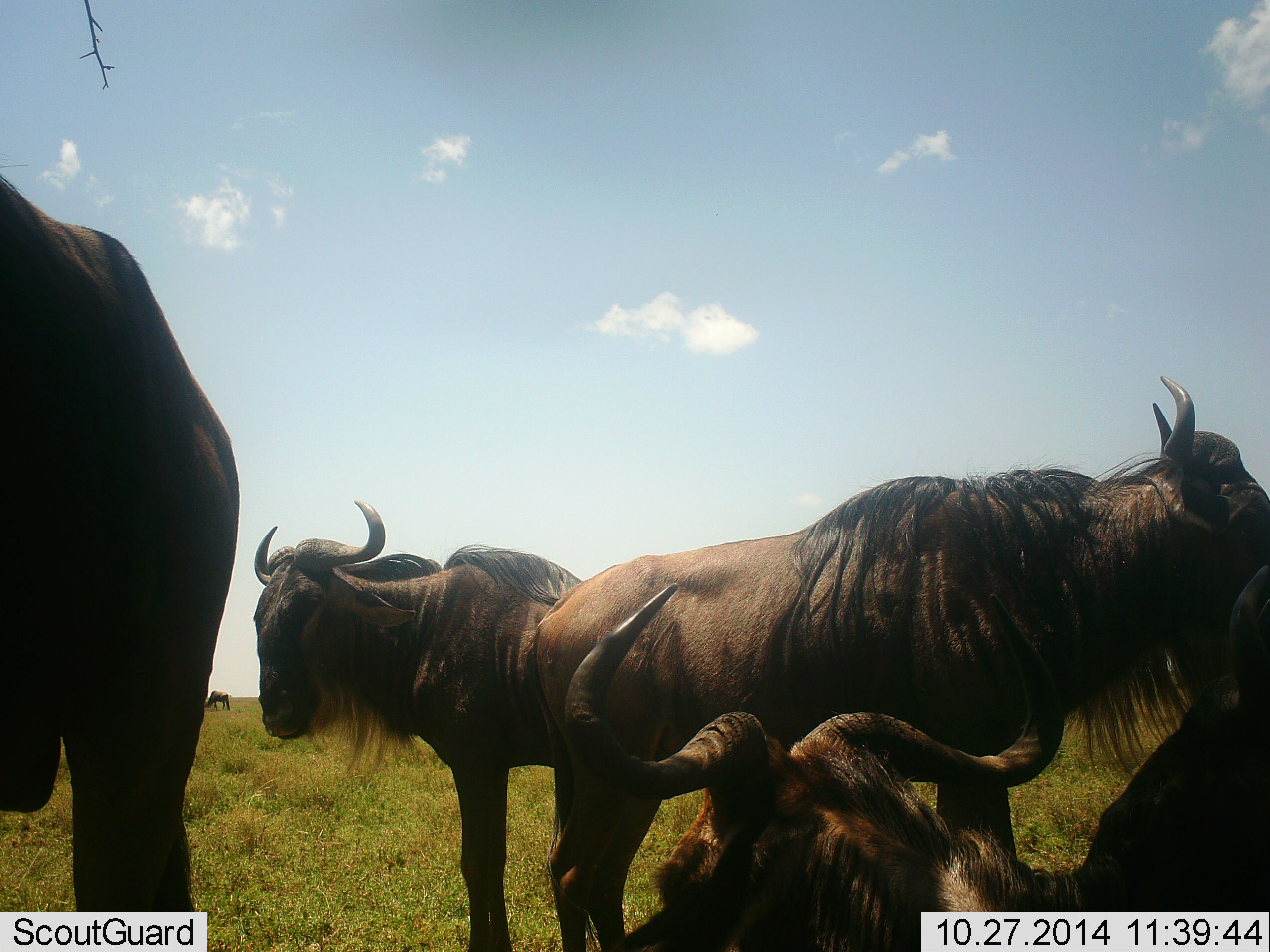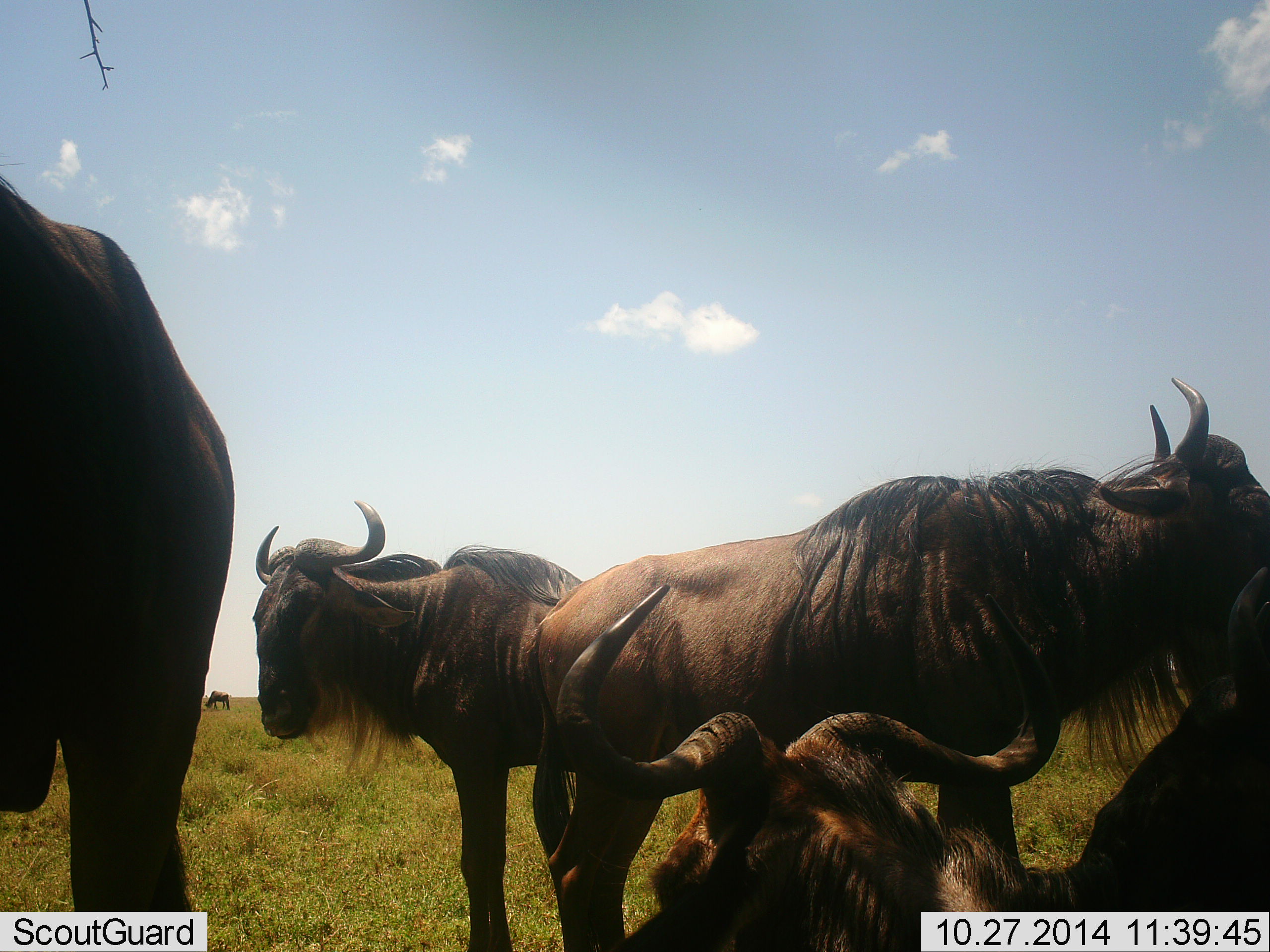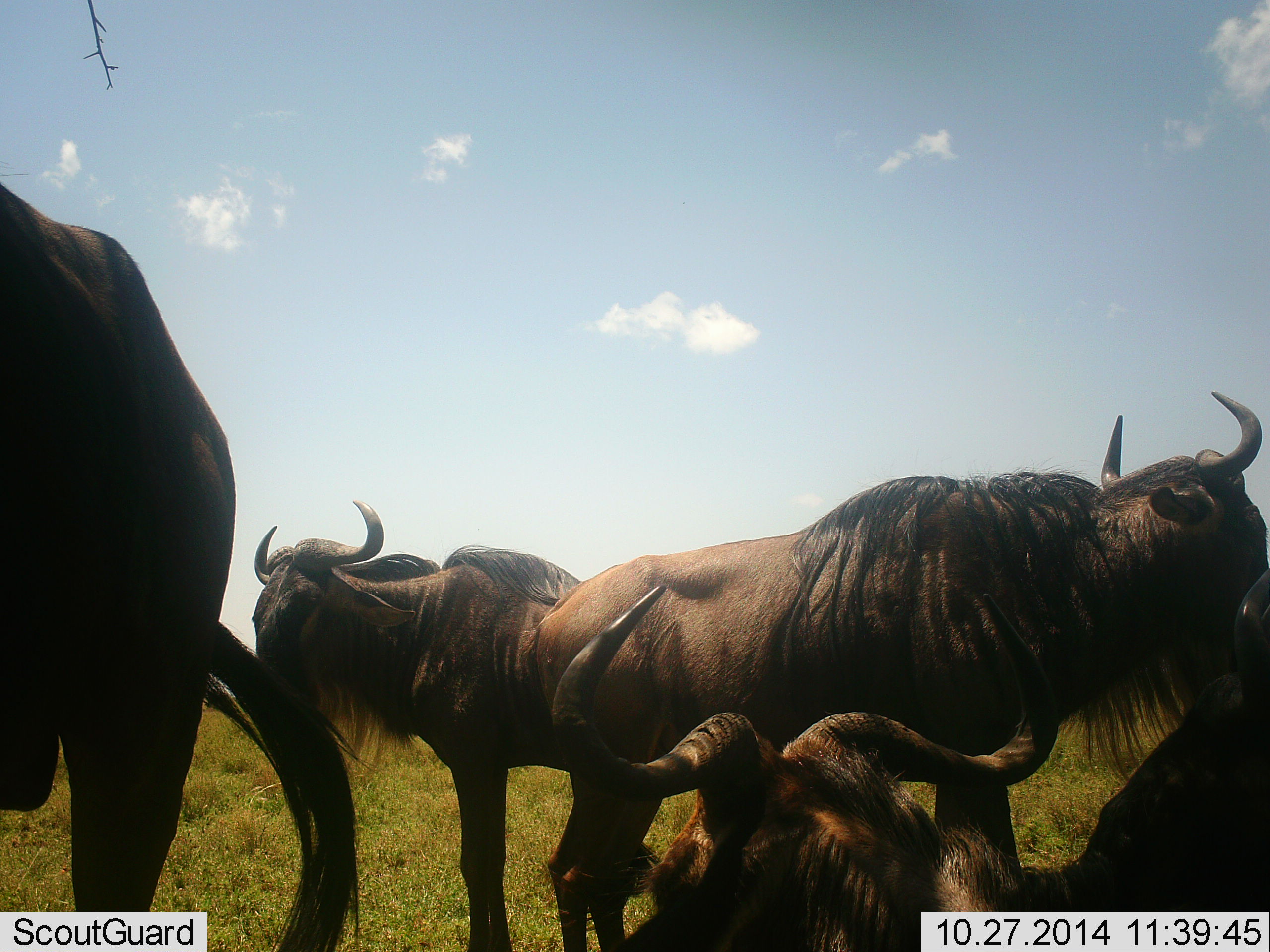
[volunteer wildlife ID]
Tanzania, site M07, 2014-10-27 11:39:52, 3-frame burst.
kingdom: Animalia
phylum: Chordata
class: Mammalia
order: Artiodactyla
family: Bovidae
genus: Connochaetes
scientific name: Connochaetes taurinus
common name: blue wildebeest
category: wildebeest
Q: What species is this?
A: Wildebeest (blue wildebeest) (Connochaetes taurinus).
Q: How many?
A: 5.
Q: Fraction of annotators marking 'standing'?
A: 80%.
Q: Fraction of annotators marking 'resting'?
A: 90%.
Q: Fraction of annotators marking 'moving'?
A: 10%.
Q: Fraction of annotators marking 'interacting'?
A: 10%.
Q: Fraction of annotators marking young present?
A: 10%.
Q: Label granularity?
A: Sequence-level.